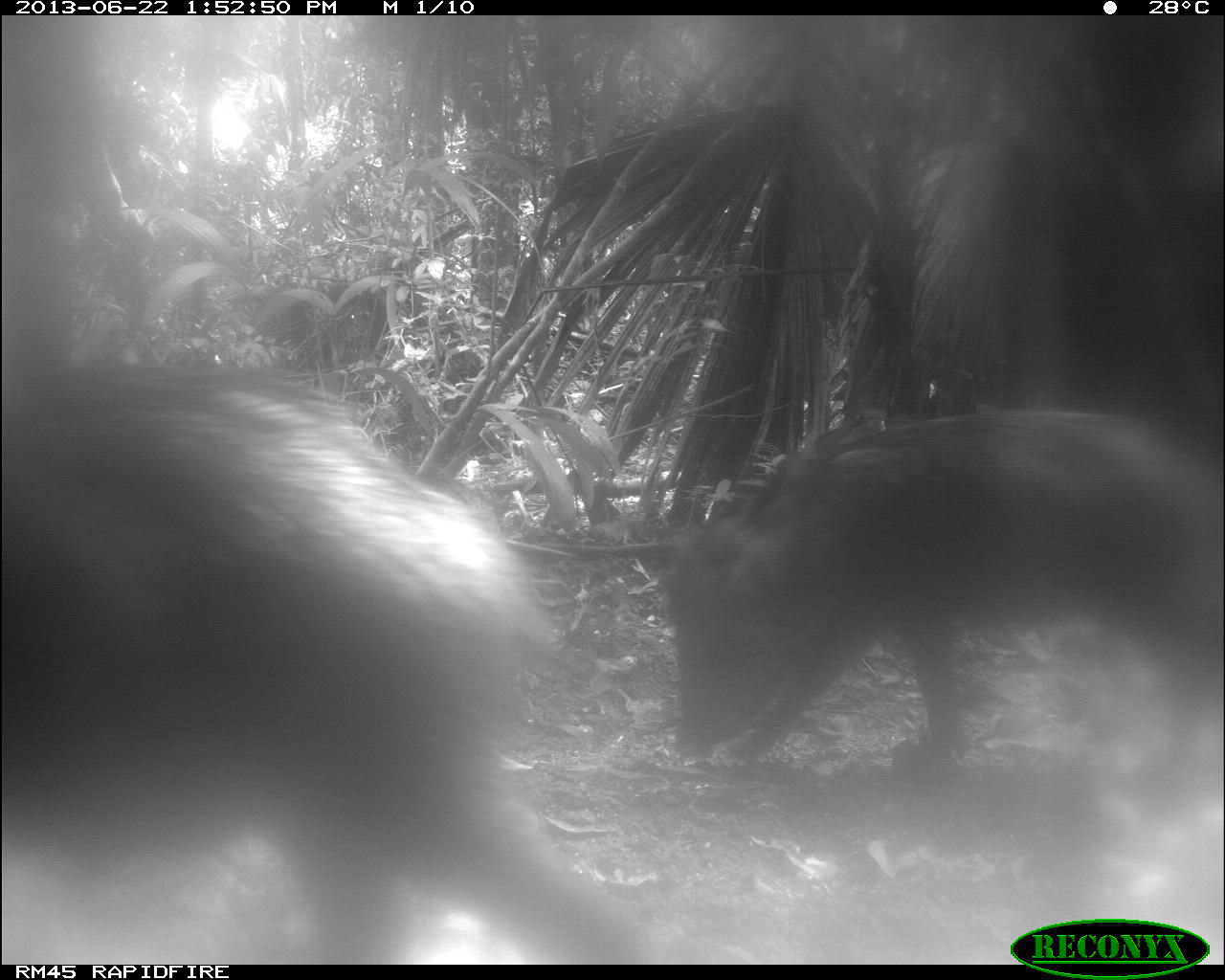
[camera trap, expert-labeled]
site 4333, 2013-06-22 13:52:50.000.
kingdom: Animalia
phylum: Chordata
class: Mammalia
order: Artiodactyla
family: Tayassuidae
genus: Tayassu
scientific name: Tayassu pecari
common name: white-lipped peccary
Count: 3.